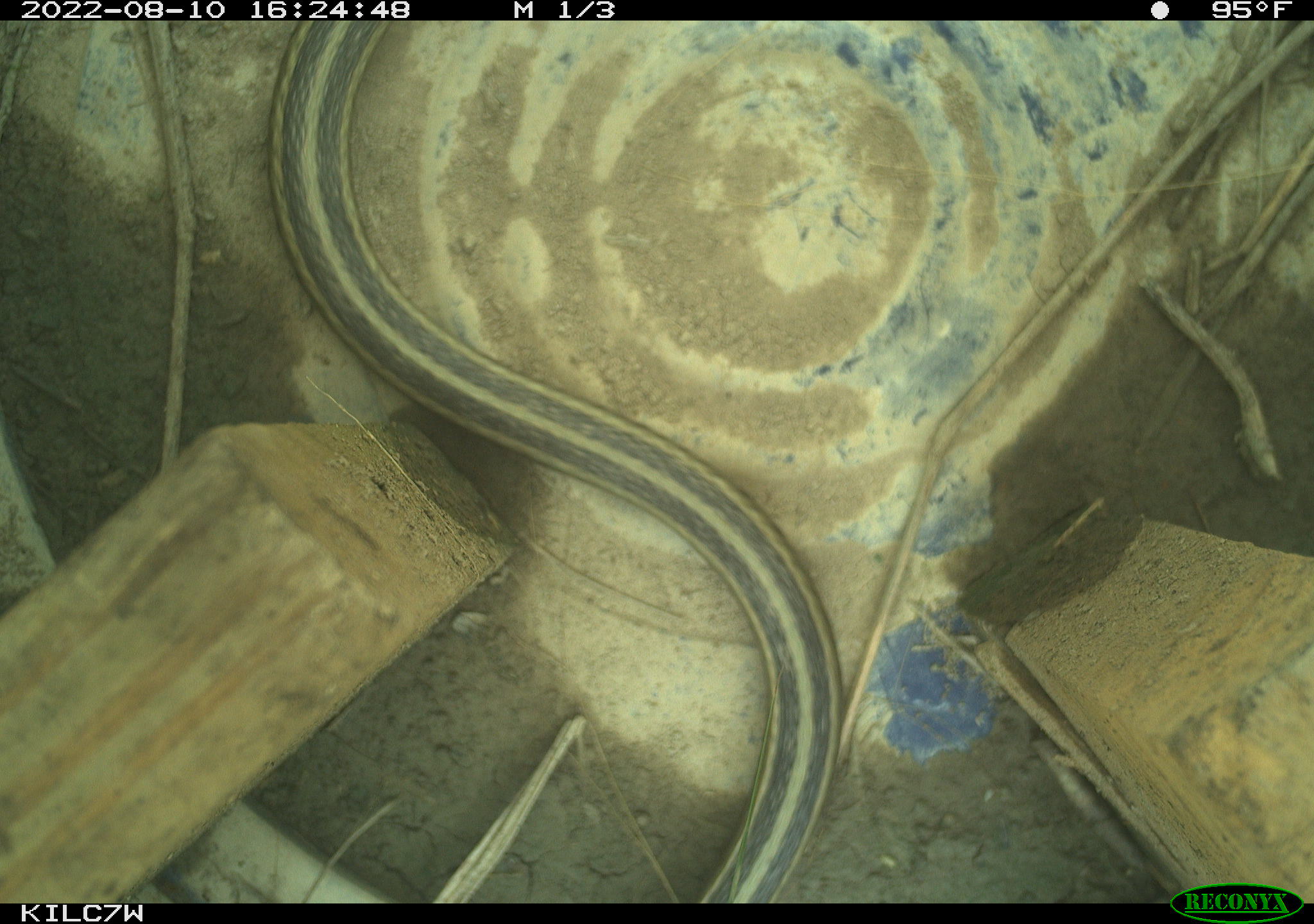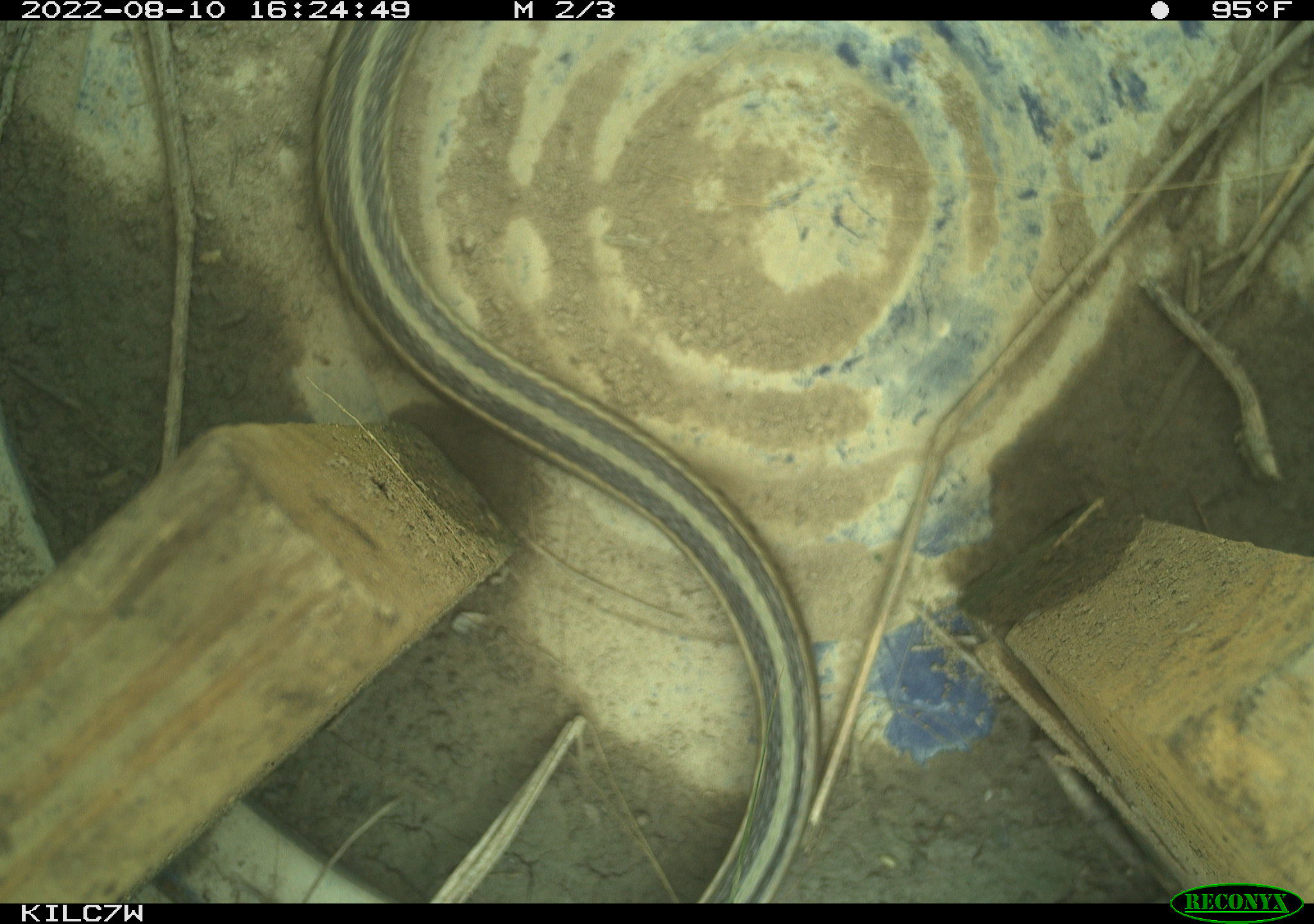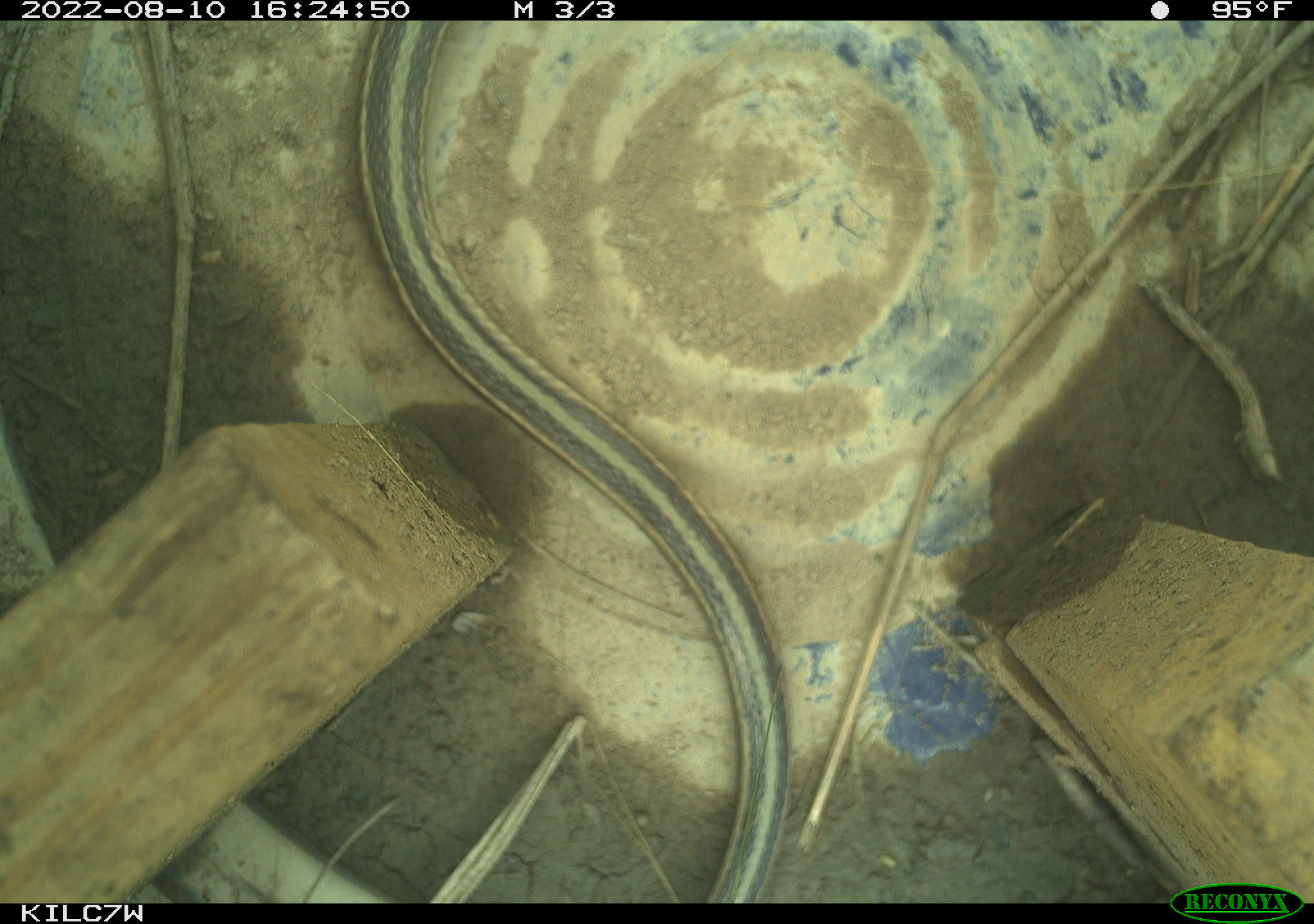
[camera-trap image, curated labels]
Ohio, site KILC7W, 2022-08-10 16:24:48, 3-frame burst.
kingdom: Animalia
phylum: Chordata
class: Reptilia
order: Squamata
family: Colubridae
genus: Thamnophis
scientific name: Thamnophis sirtalis sirtalis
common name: eastern gartersnake